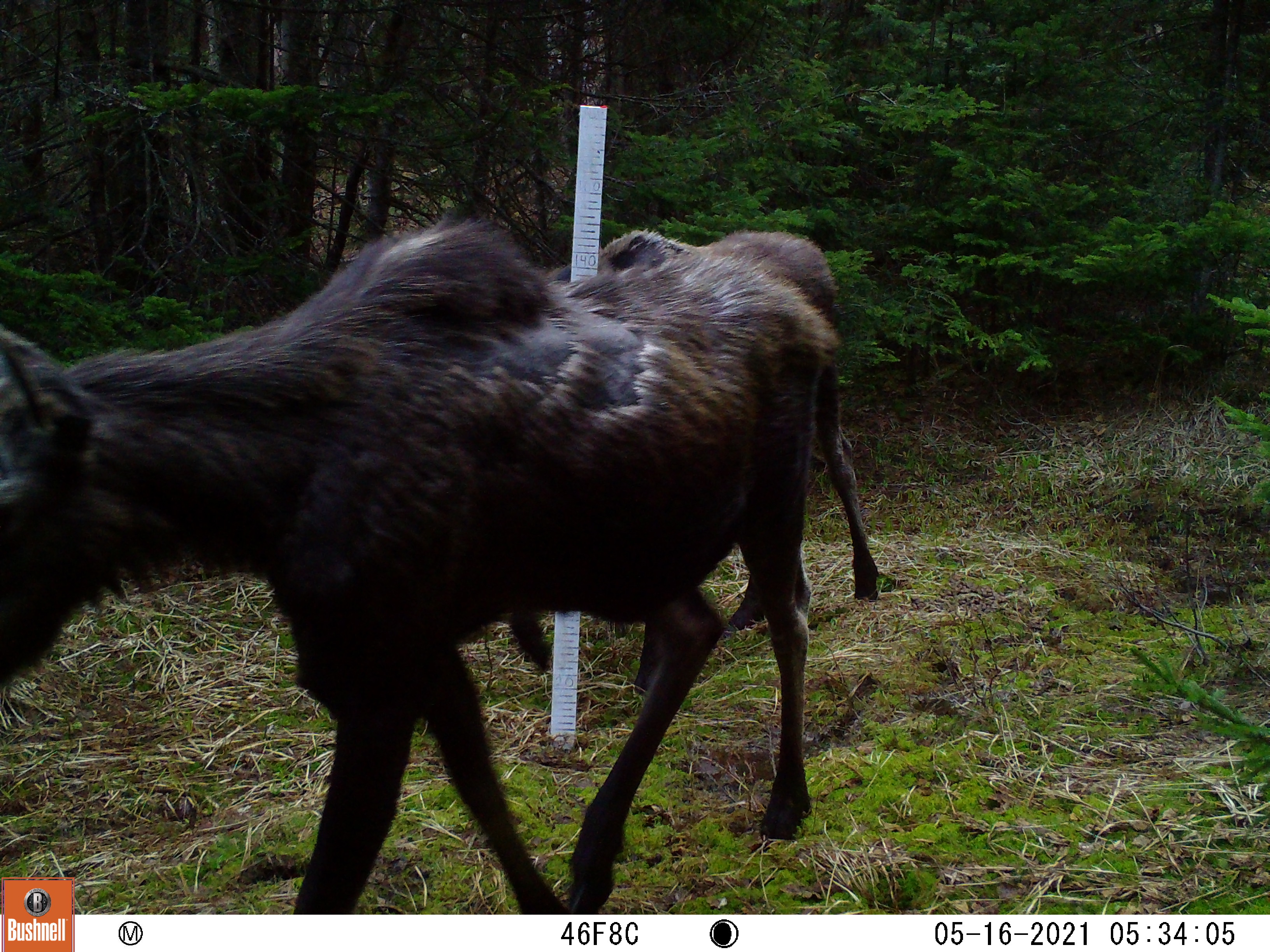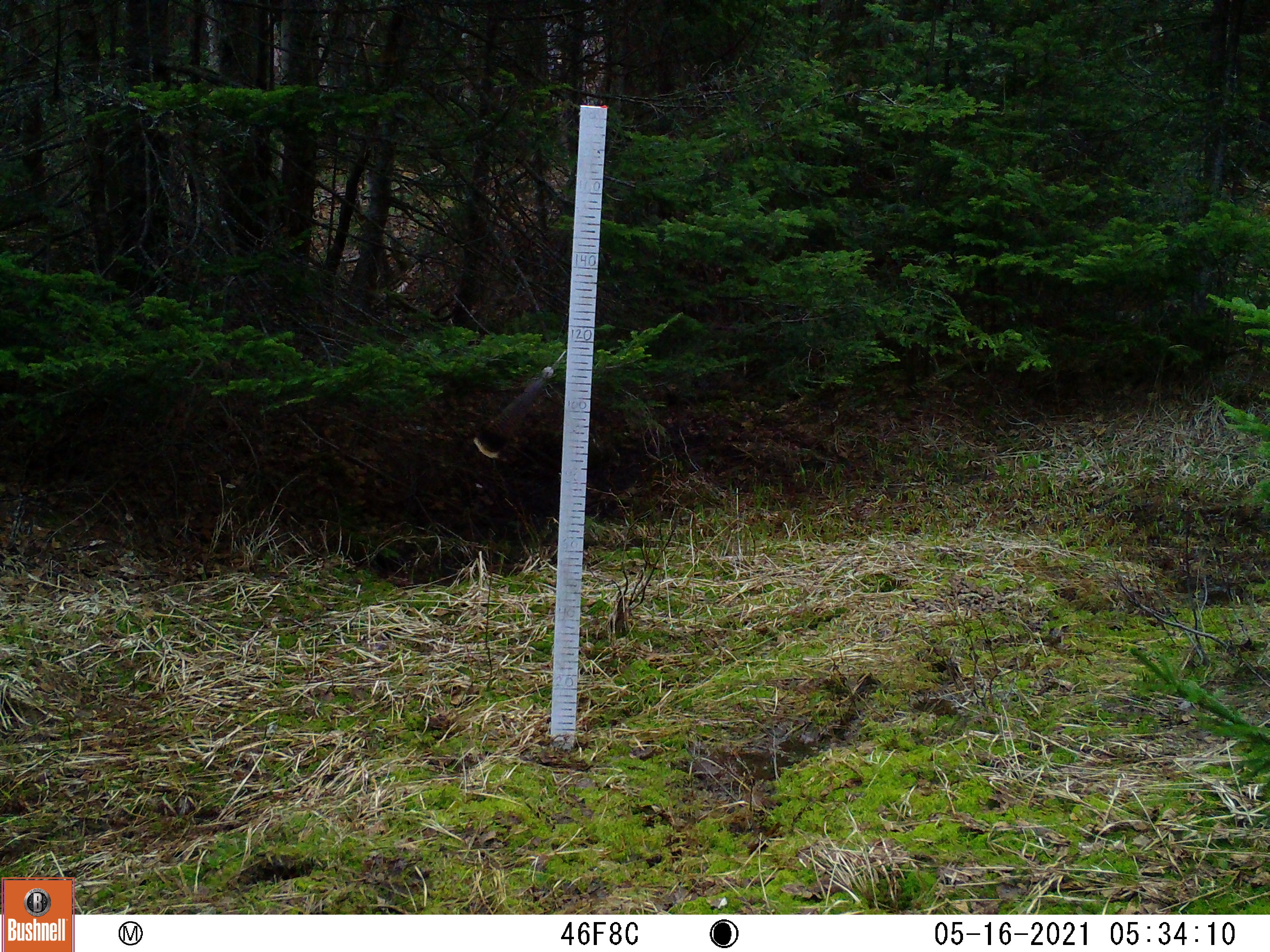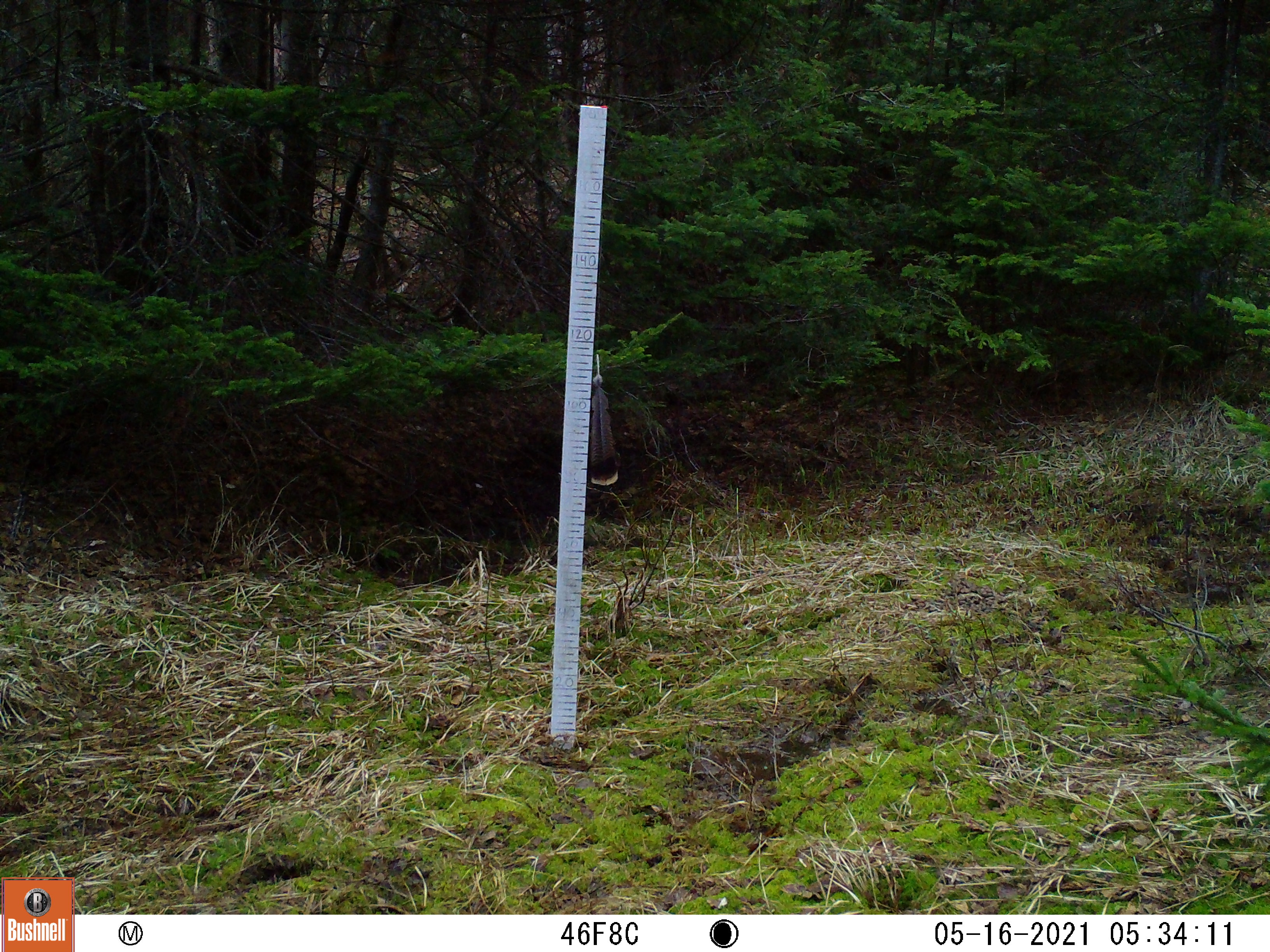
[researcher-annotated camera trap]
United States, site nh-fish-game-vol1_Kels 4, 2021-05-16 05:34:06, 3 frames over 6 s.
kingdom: Animalia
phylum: Chordata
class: Mammalia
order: Artiodactyla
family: Cervidae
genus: Alces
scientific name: Alces alces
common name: moose